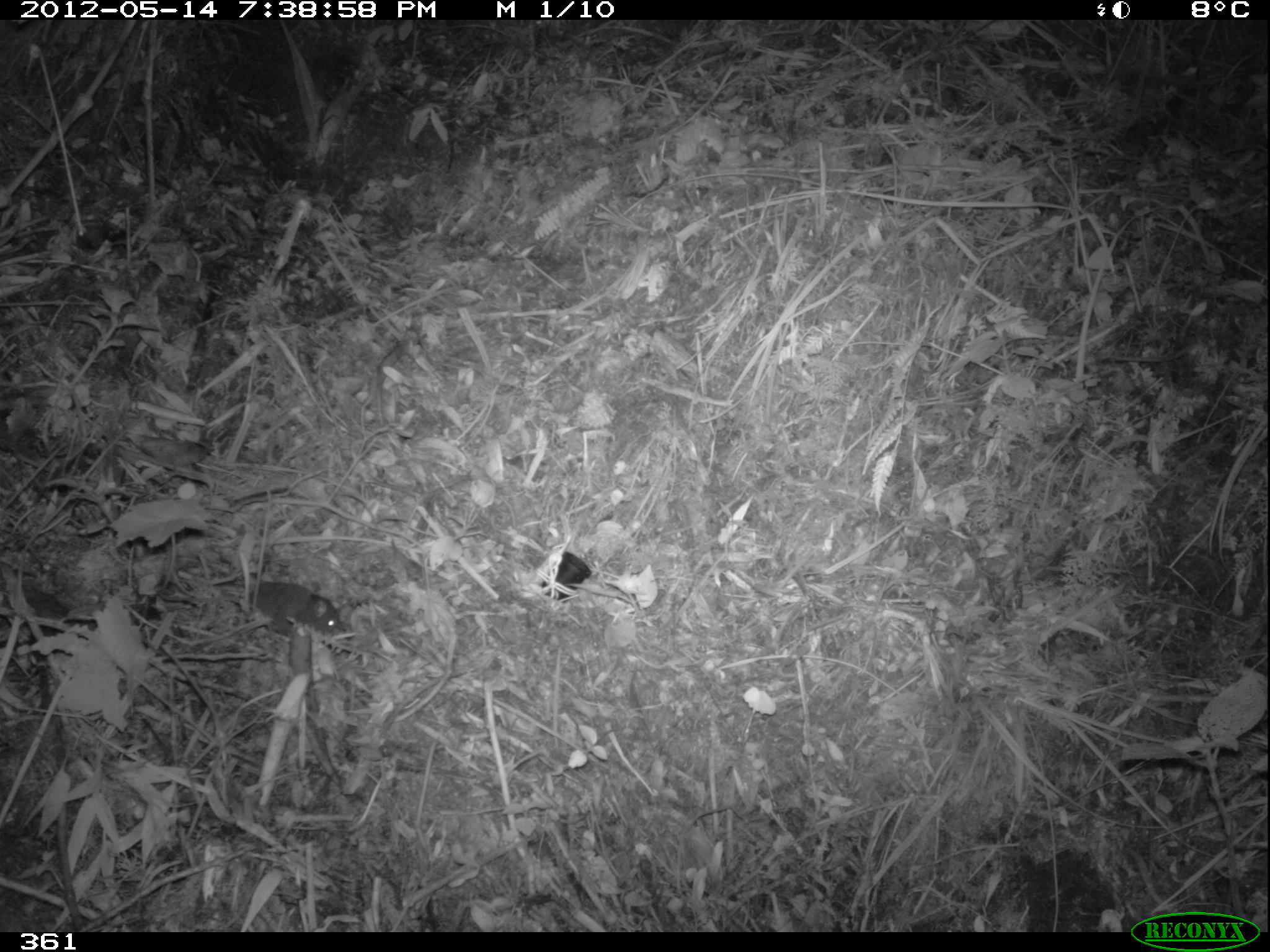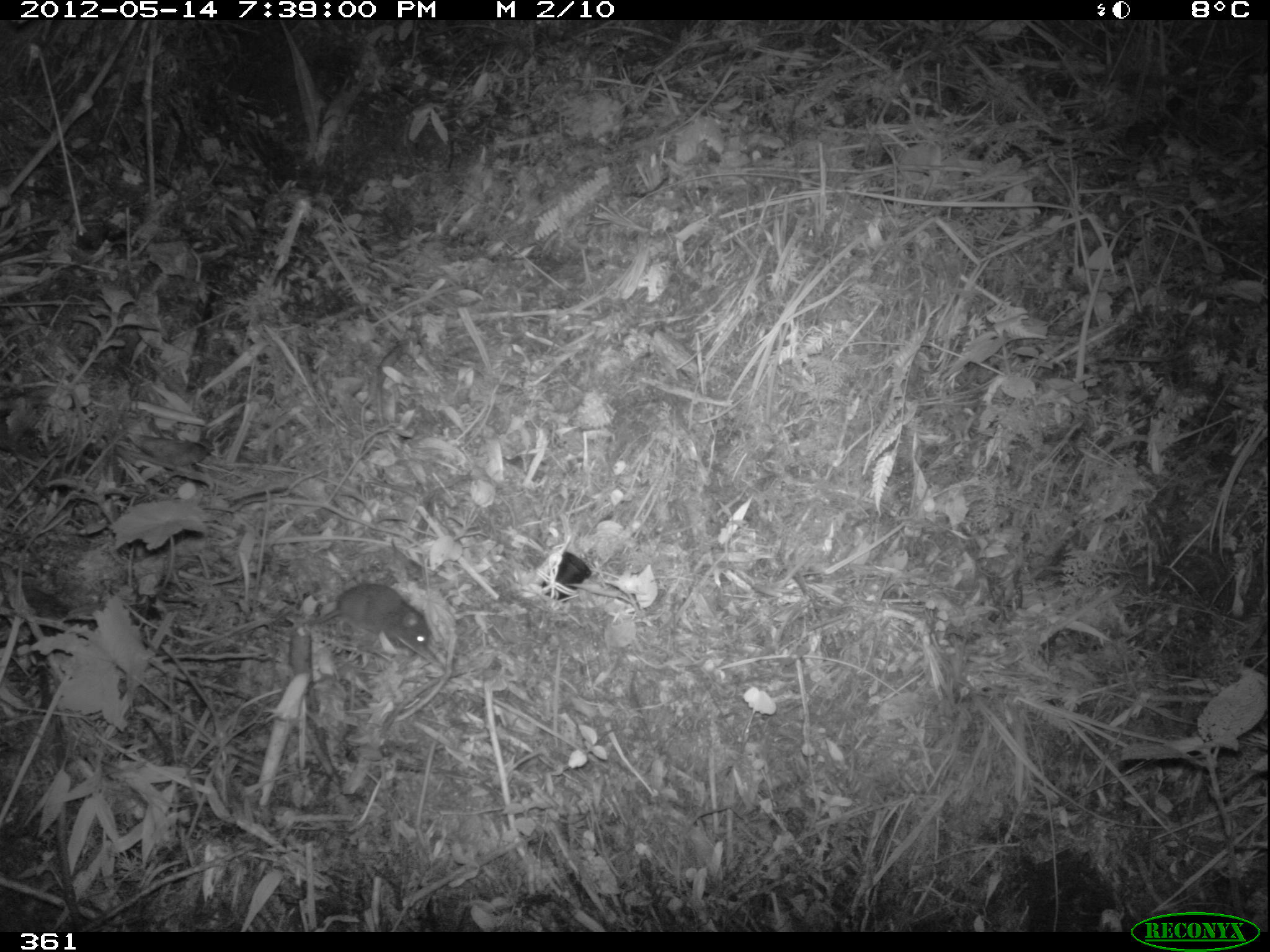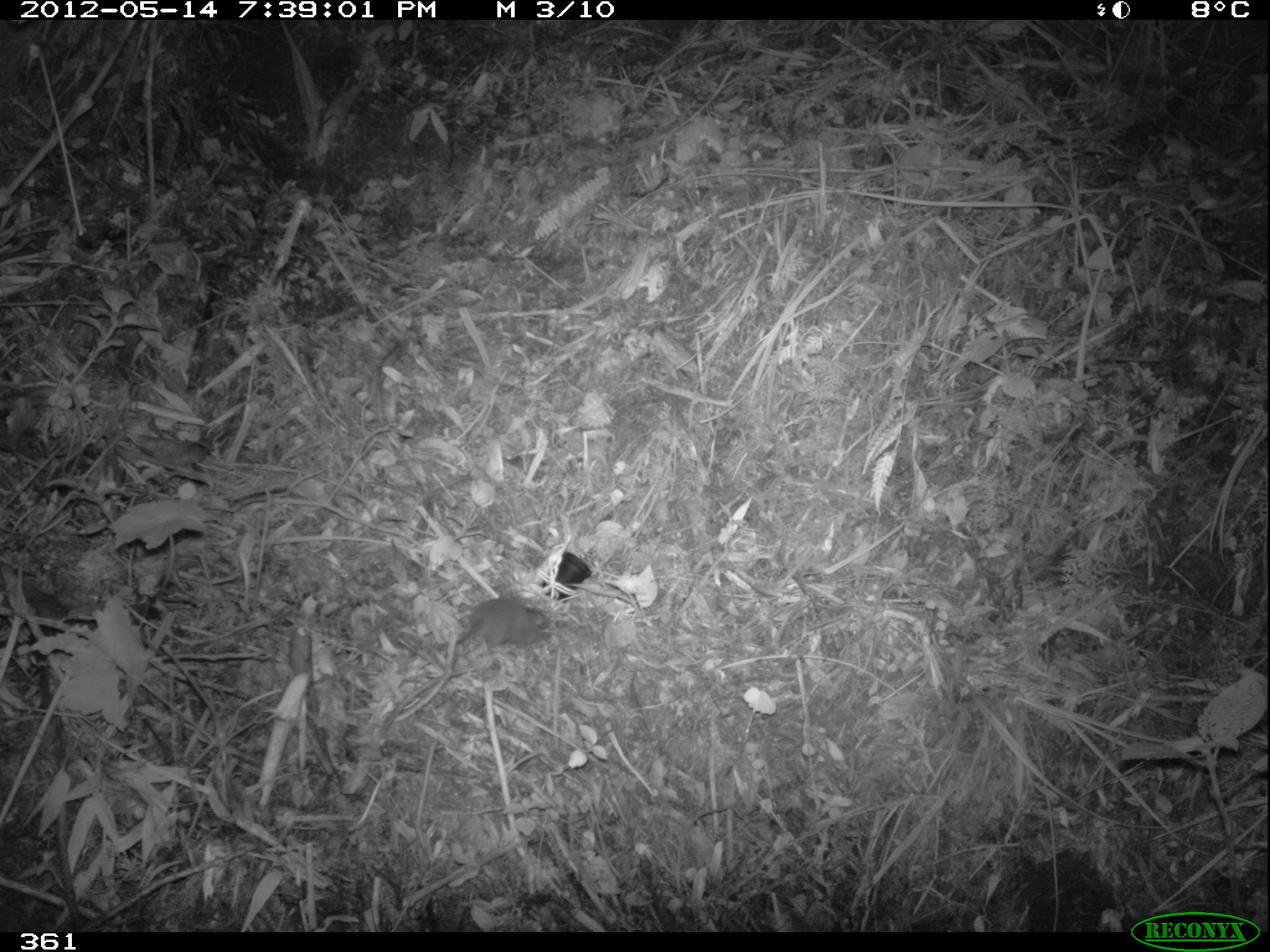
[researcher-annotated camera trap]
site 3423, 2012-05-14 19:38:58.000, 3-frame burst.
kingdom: Animalia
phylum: Chordata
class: Mammalia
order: Rodentia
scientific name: Rodentia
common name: rodents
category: unknown rodent